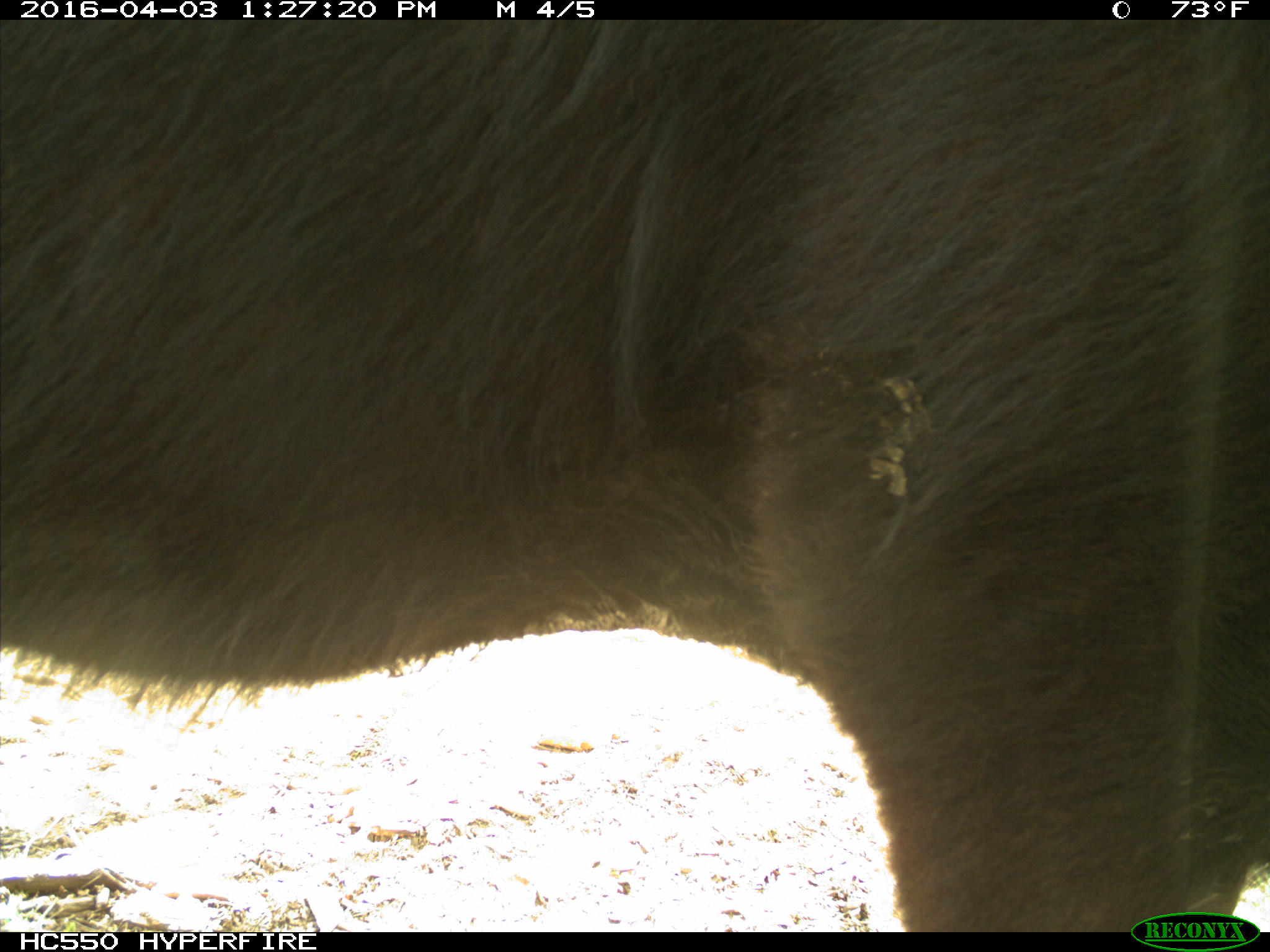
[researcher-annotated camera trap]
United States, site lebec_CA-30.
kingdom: Animalia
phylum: Chordata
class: Mammalia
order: Artiodactyla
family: Bovidae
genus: Bos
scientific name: Bos taurus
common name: domestic cow